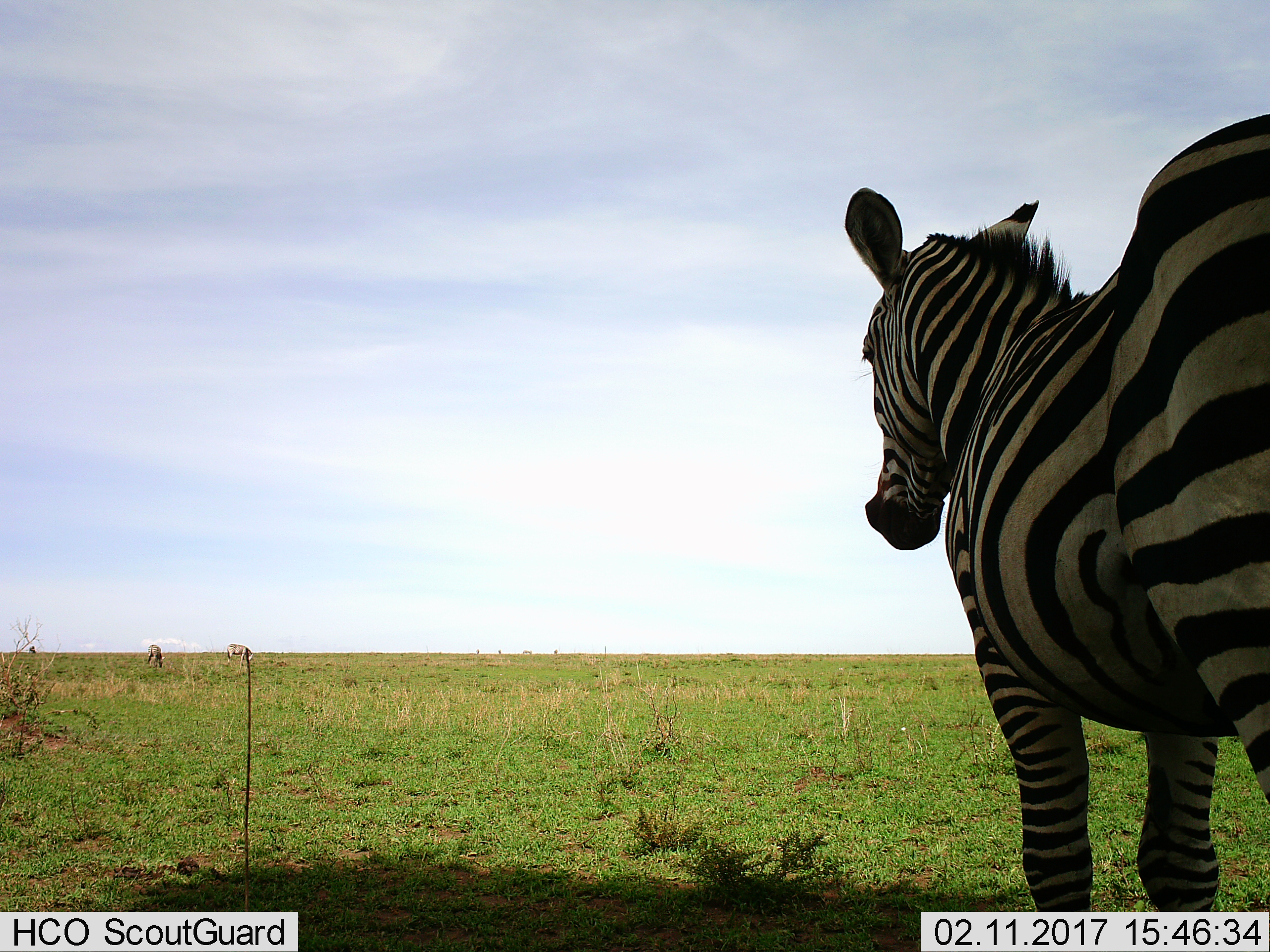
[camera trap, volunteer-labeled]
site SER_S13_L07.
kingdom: Animalia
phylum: Chordata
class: Mammalia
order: Perissodactyla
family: Equidae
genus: Equus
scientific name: Equus quagga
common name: plains zebra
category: zebraplains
Zebraplains (plains zebra) (Equus quagga), count 1. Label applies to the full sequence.